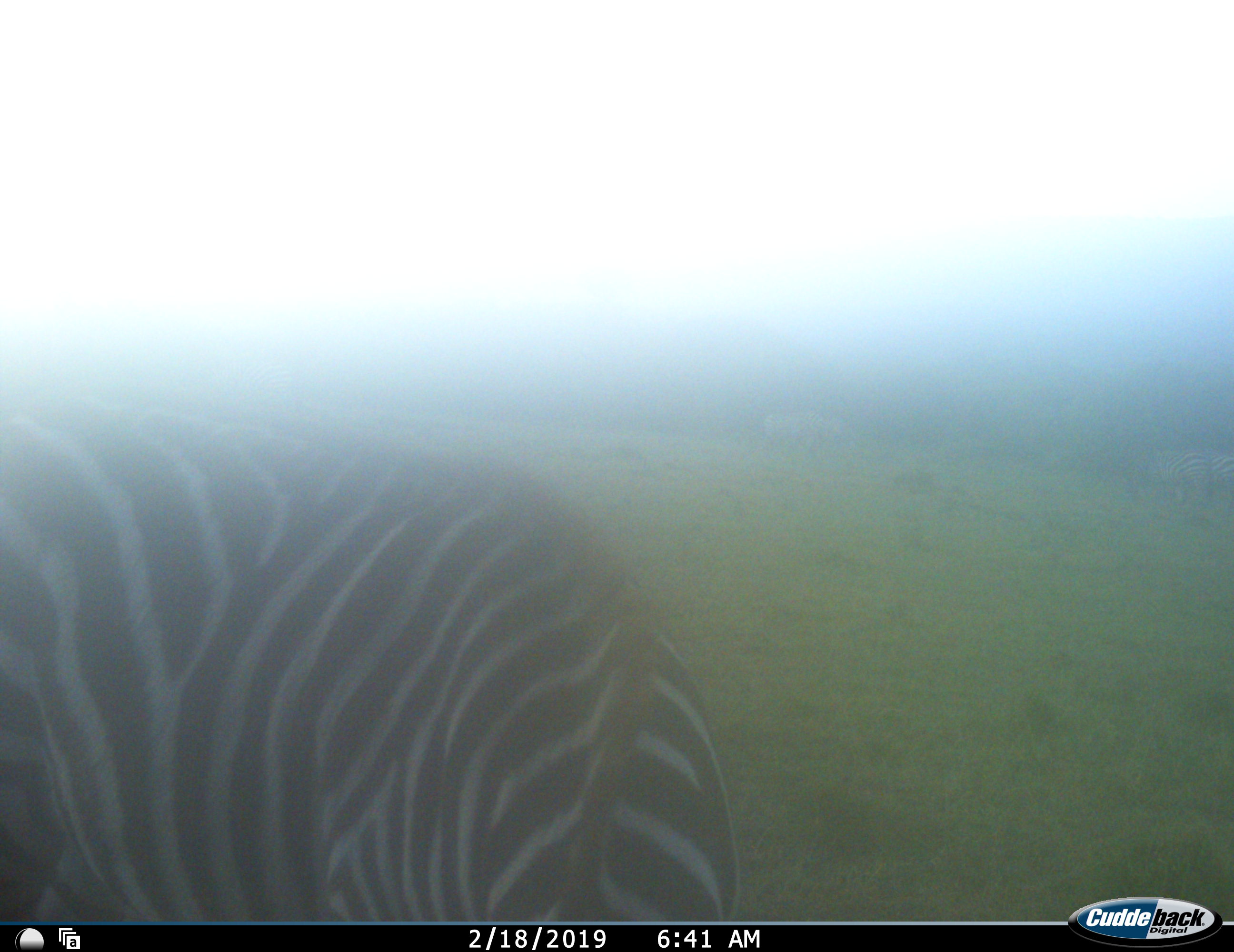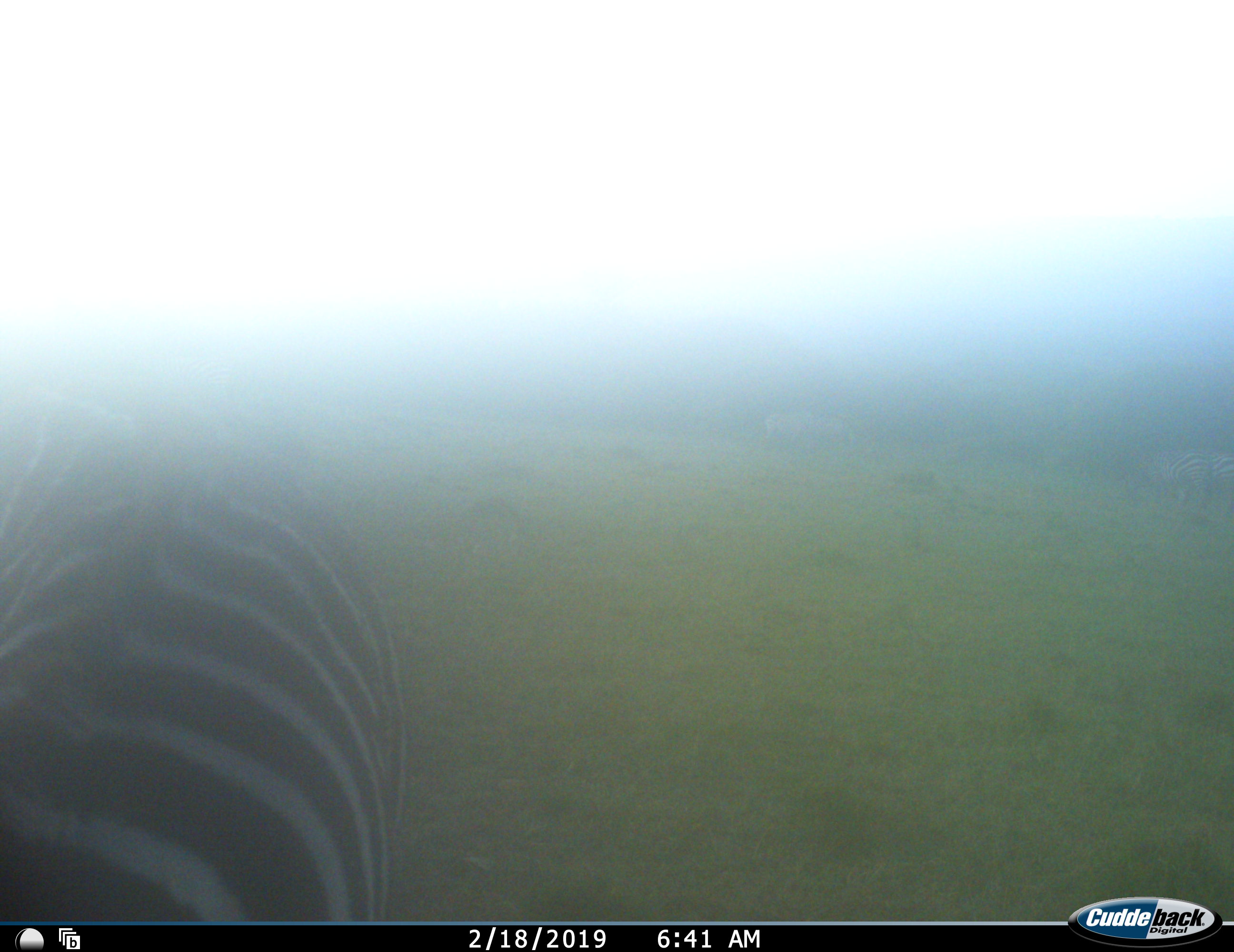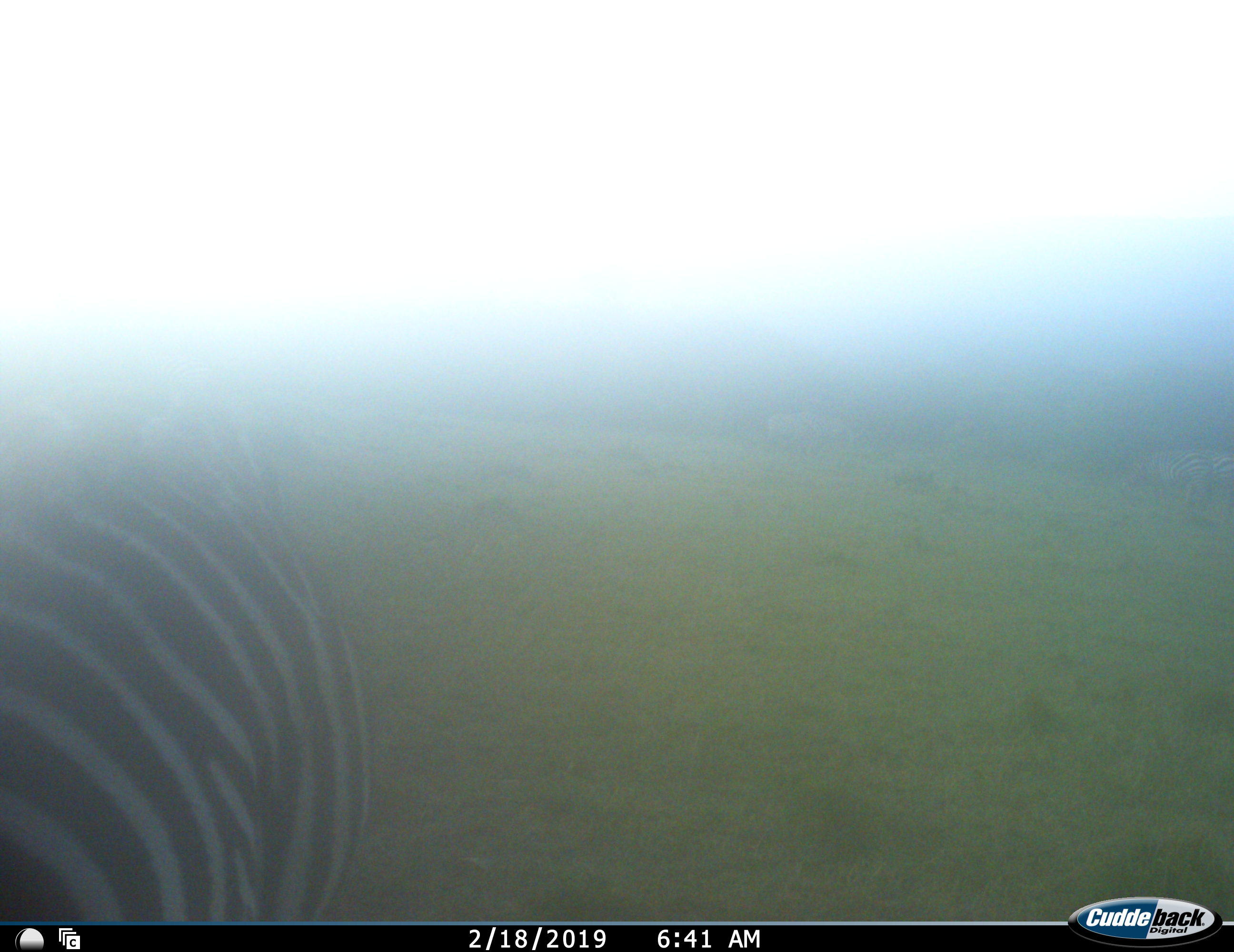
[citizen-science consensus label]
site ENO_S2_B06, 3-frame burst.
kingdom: Animalia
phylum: Chordata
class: Mammalia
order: Perissodactyla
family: Equidae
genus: Equus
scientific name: Equus quagga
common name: plains zebra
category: zebraplains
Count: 1.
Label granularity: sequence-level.